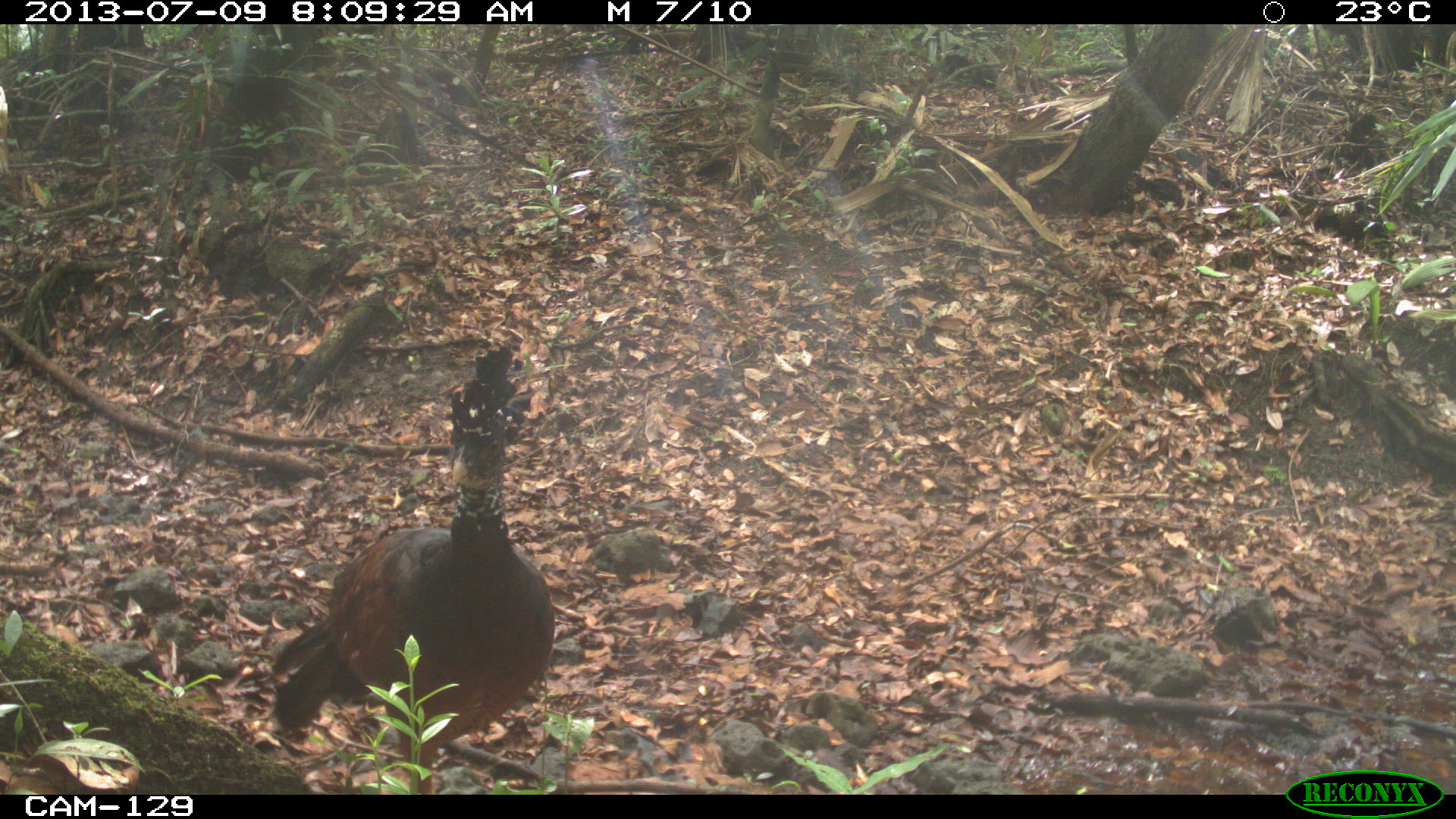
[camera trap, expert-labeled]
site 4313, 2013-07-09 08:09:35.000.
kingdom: Animalia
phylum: Chordata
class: Aves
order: Galliformes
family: Cracidae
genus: Crax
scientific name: Crax rubra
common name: great curassow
Crax rubra (great curassow), count 3.